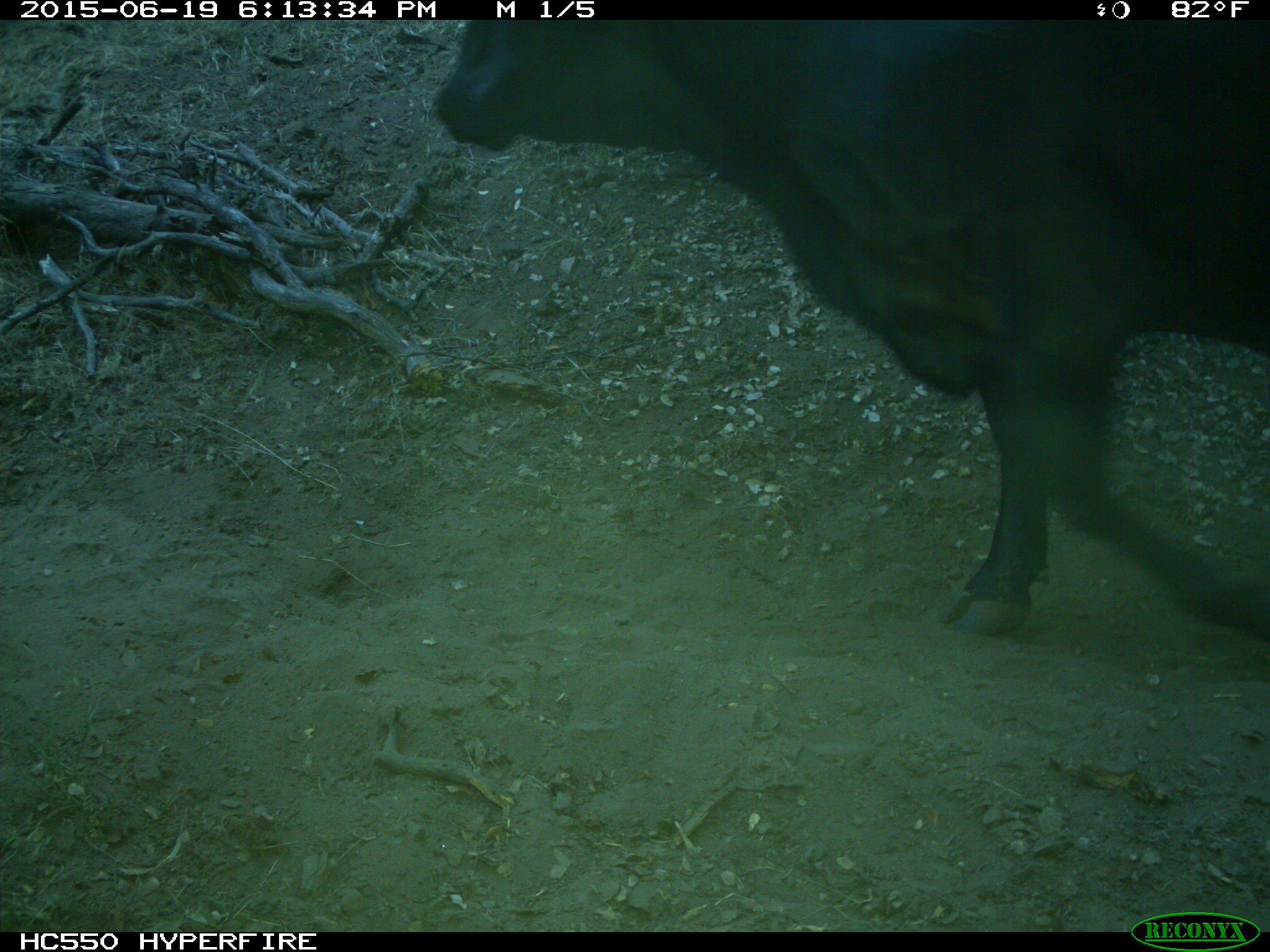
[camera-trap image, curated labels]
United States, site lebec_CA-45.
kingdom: Animalia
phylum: Chordata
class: Mammalia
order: Artiodactyla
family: Bovidae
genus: Bos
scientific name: Bos taurus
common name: domestic cow